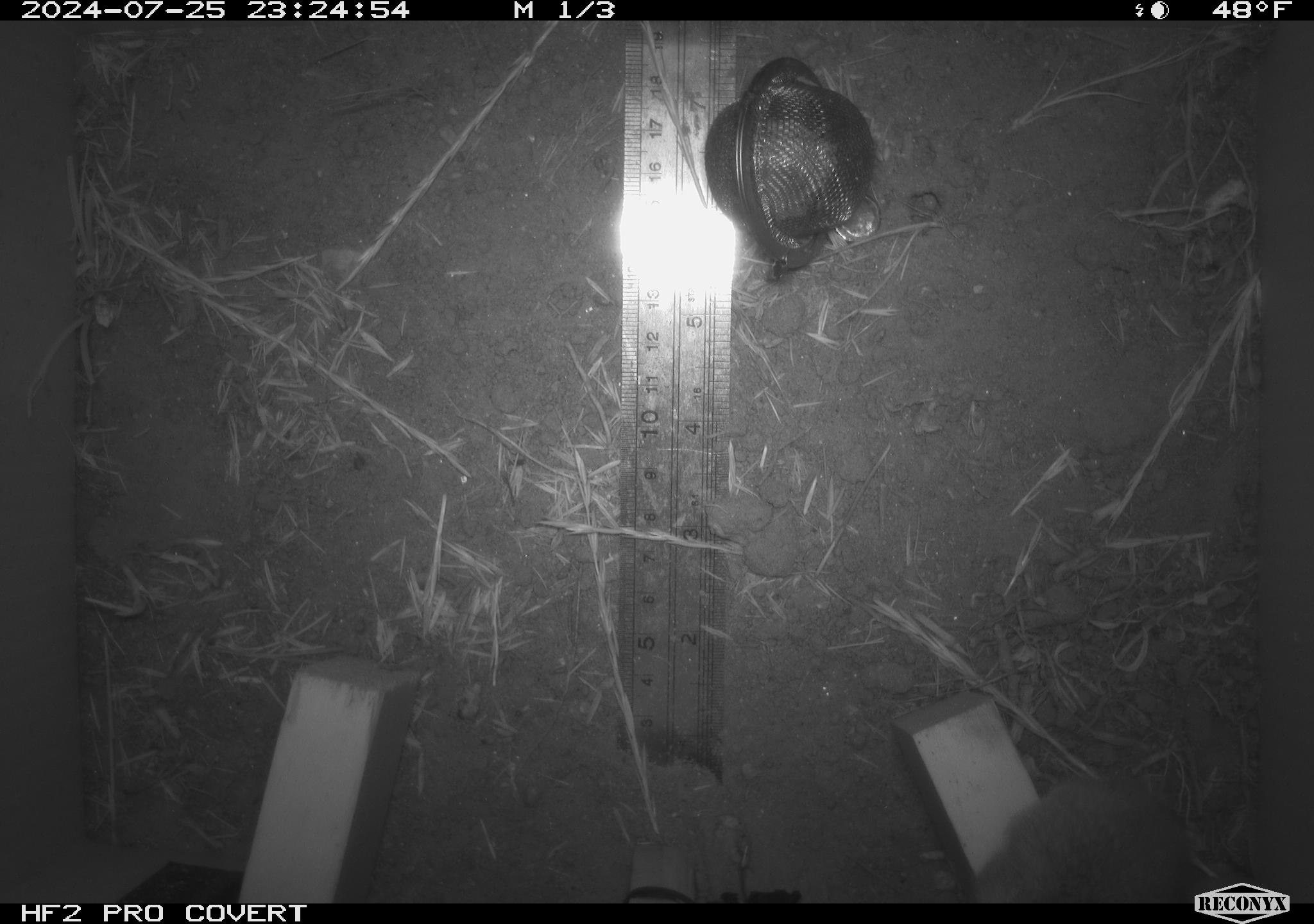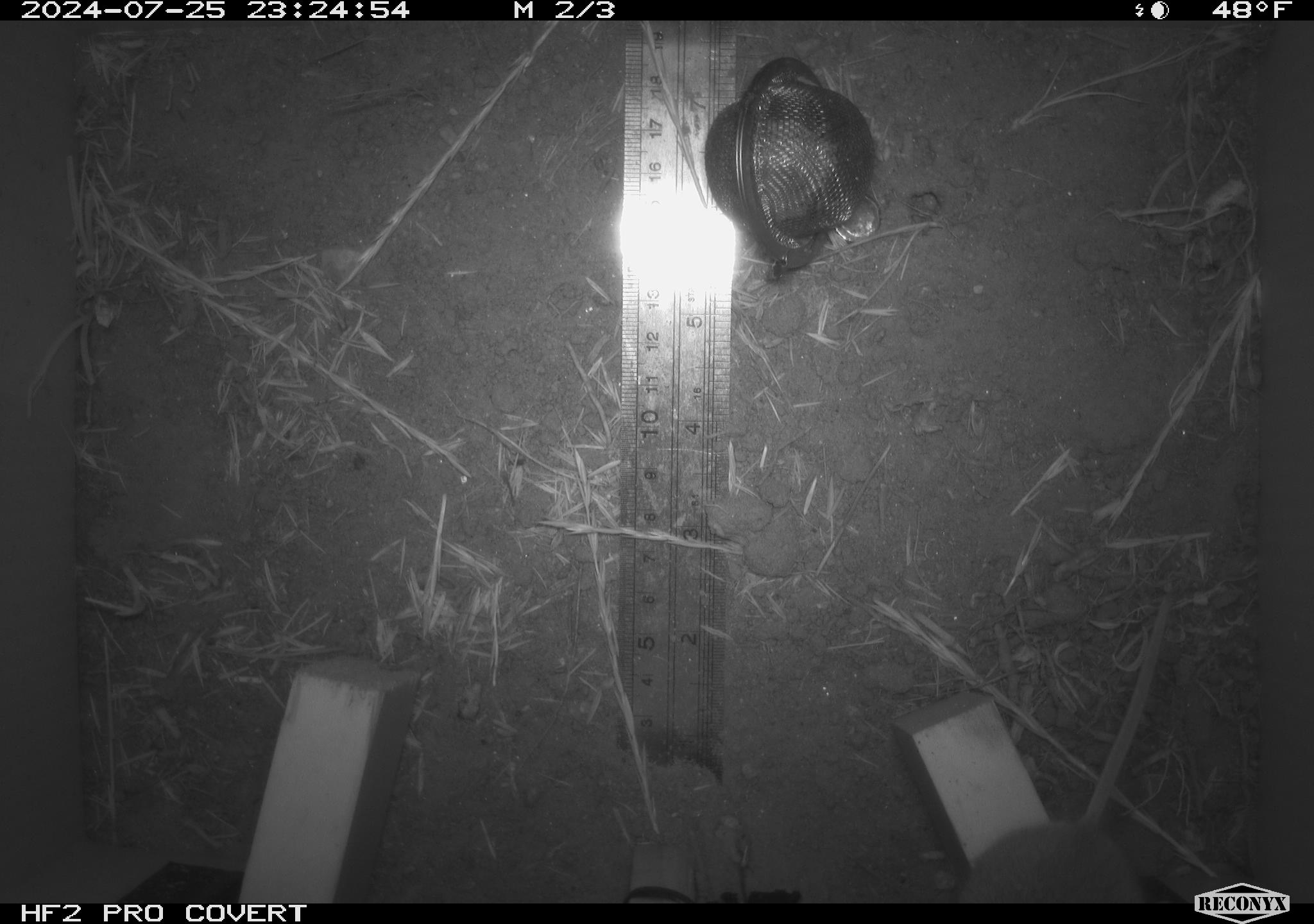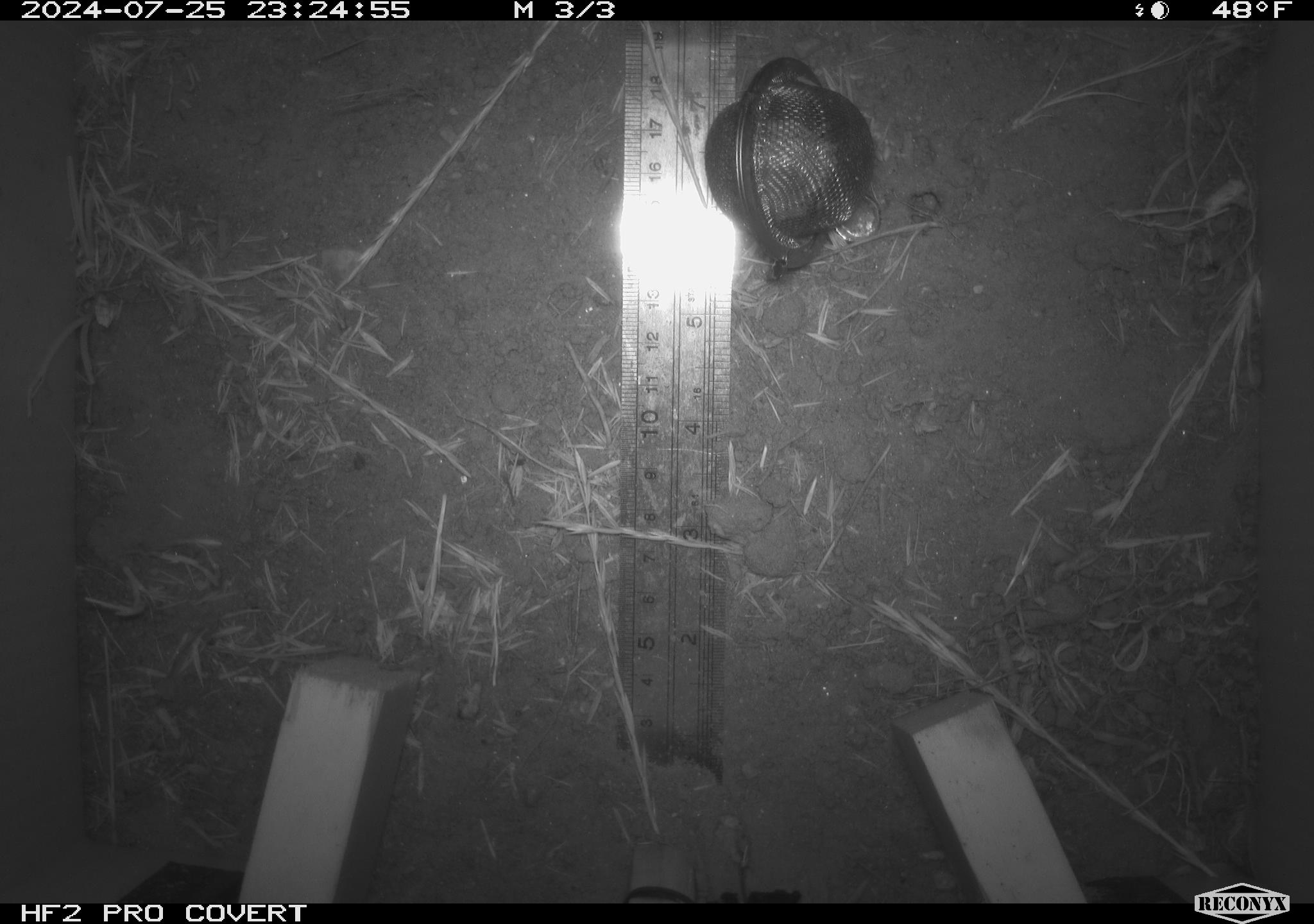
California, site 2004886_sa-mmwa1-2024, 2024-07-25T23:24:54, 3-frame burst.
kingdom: Animalia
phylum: Chordata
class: Mammalia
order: Rodentia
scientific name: Rodentia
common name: mouse species